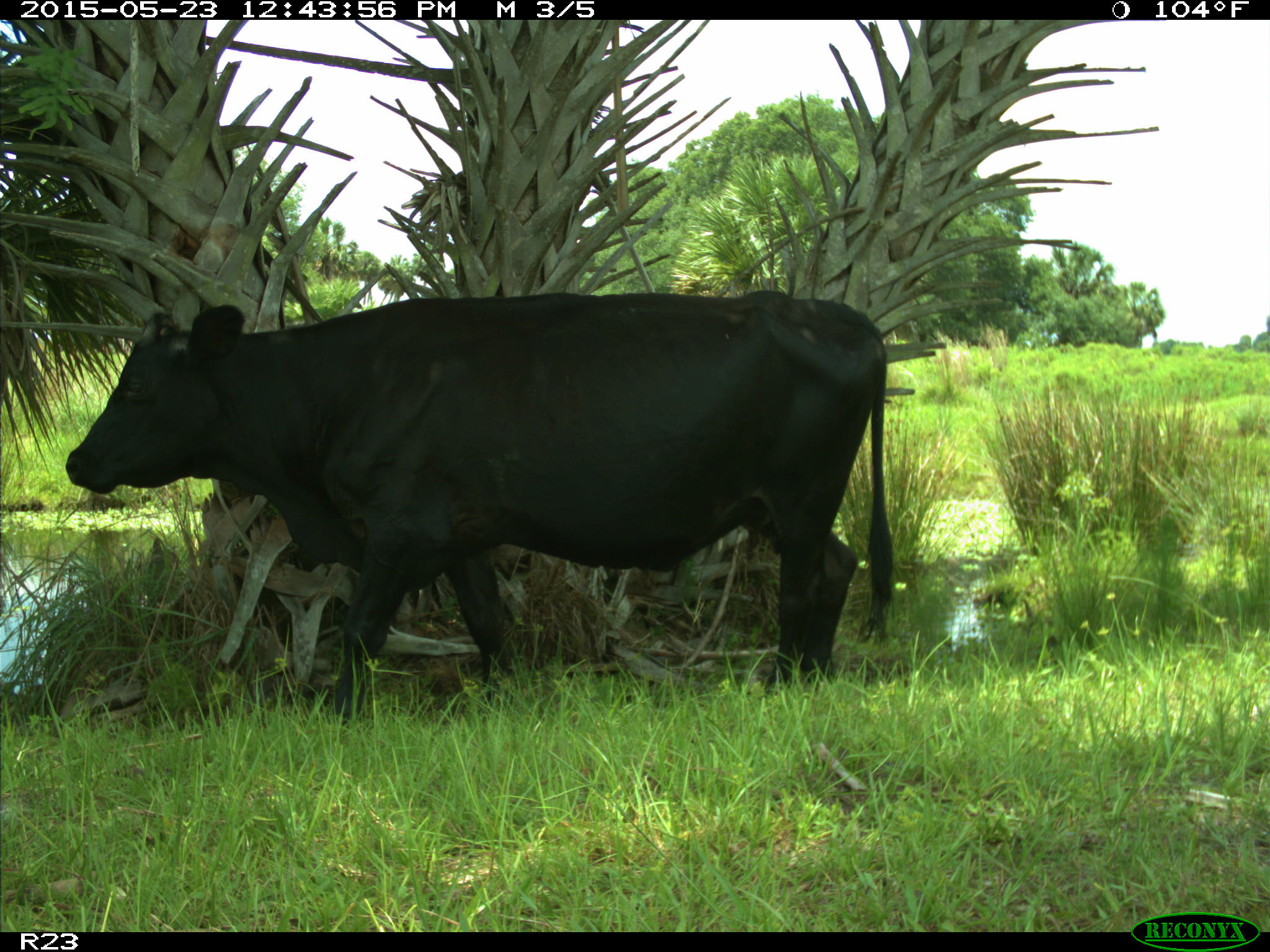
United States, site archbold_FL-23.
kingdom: Animalia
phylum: Chordata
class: Mammalia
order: Artiodactyla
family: Bovidae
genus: Bos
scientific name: Bos taurus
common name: domestic cow